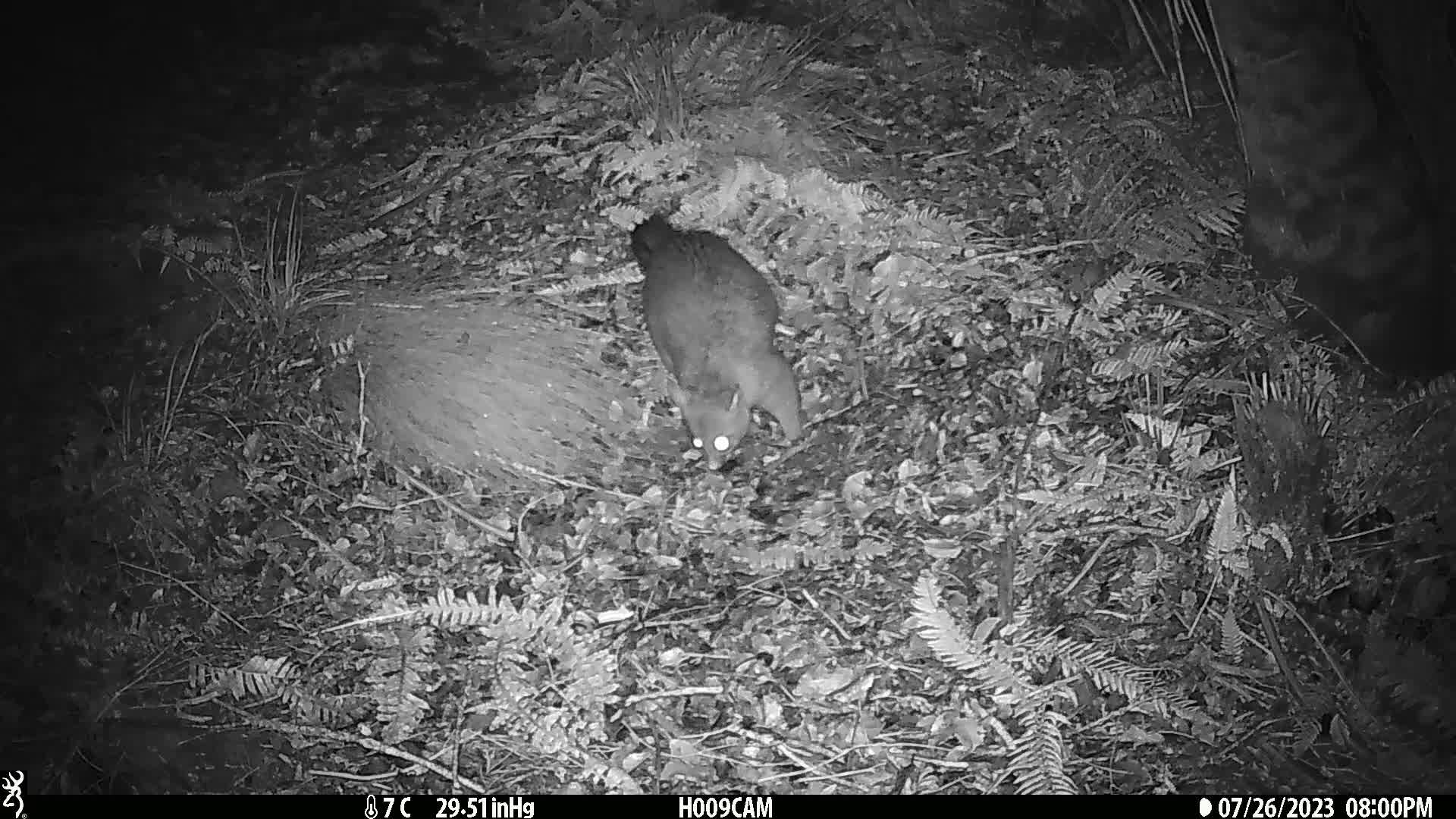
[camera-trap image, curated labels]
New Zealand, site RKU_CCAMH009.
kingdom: Animalia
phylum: Chordata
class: Mammalia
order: Diprotodontia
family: Phalangeridae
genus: Trichosurus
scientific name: Trichosurus vulpecula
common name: common brushtail possum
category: possum